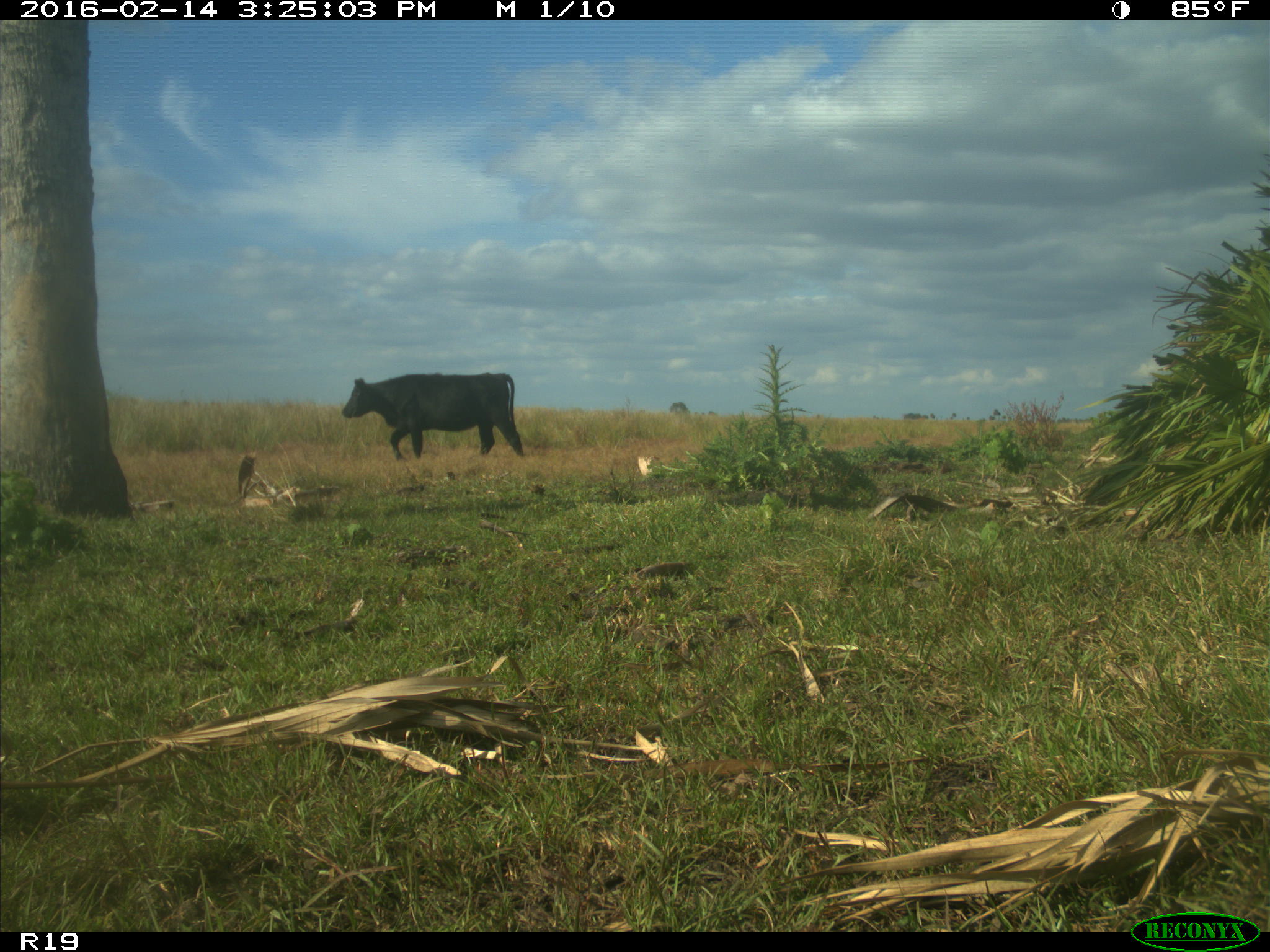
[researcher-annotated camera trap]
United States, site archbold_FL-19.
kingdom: Animalia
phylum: Chordata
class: Mammalia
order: Artiodactyla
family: Bovidae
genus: Bos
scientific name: Bos taurus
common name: domestic cow